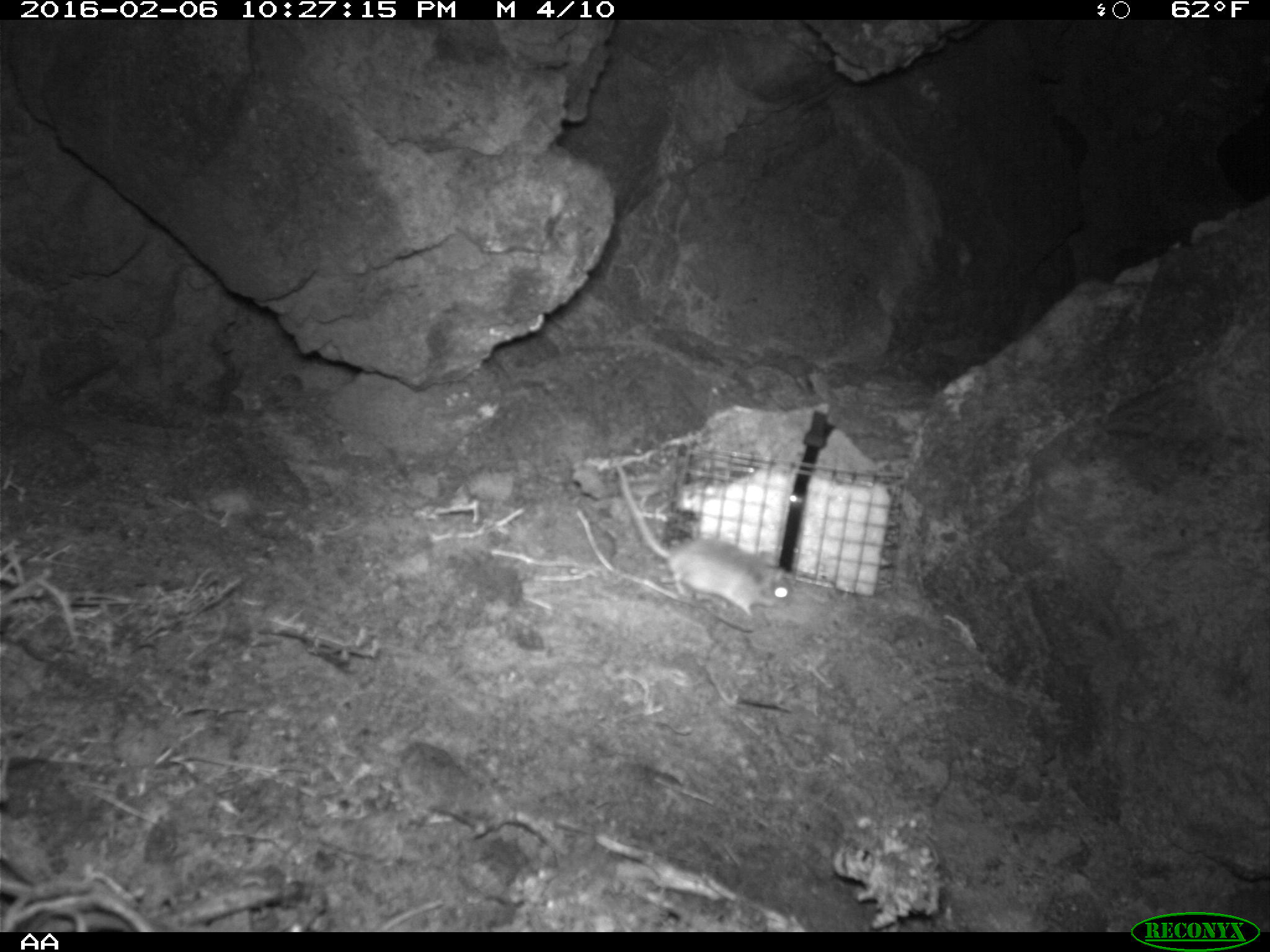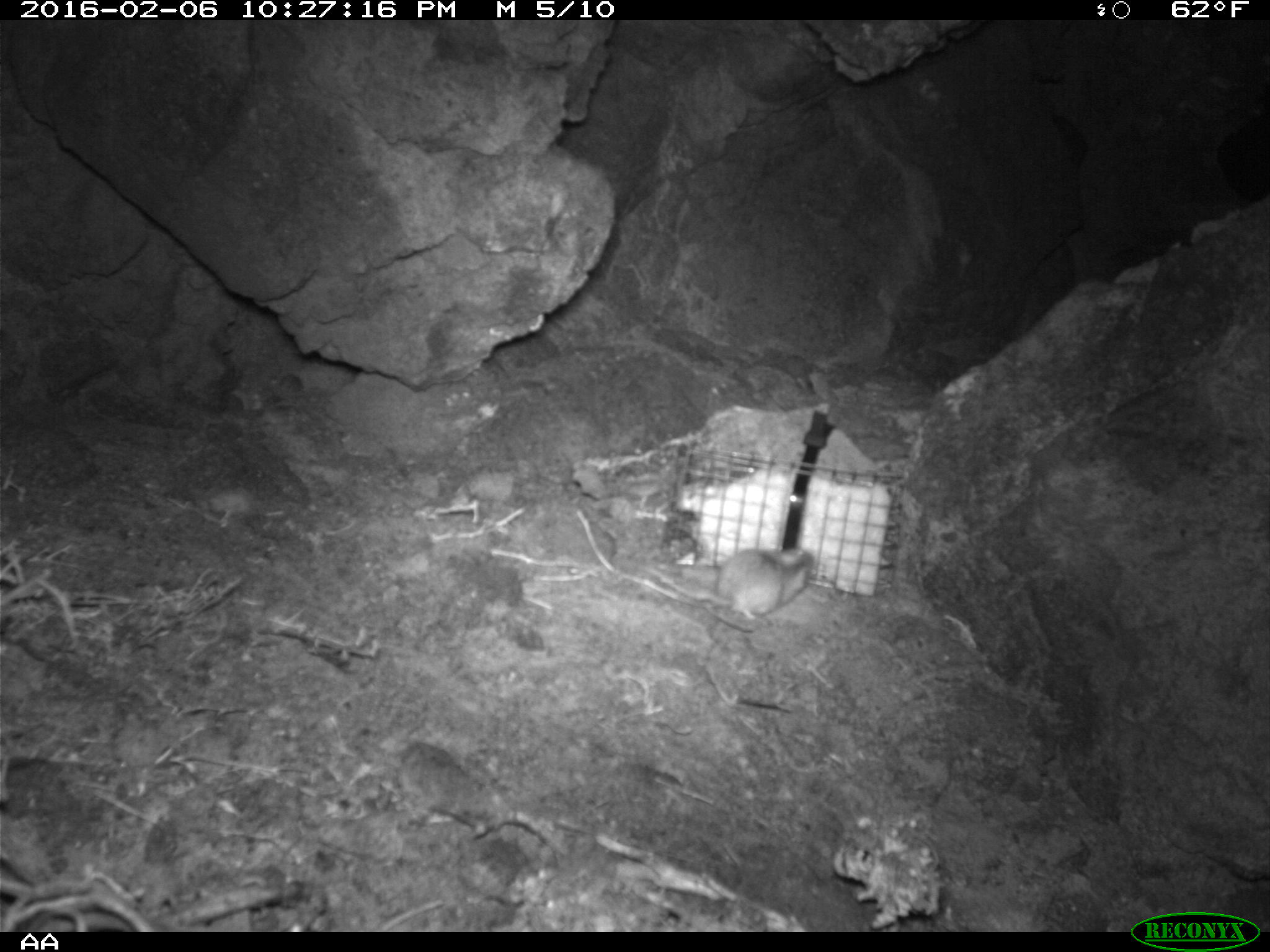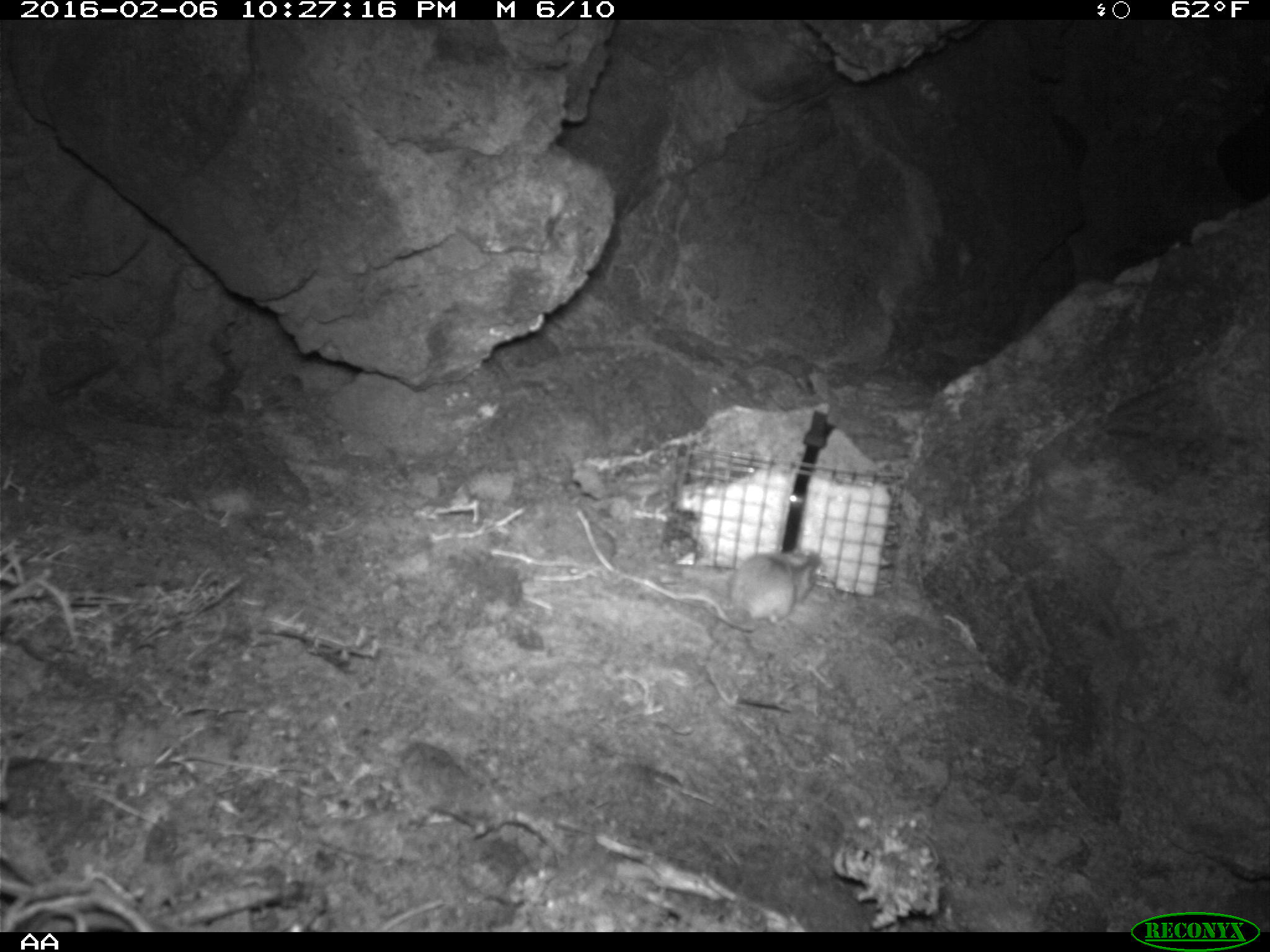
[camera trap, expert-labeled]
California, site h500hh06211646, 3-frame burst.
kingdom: Animalia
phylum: Chordata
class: Mammalia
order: Rodentia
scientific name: Rodentia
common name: rodent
Rodent (Rodentia).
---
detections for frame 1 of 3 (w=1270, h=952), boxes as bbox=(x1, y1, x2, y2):
rodent: bbox=(616, 465, 791, 615)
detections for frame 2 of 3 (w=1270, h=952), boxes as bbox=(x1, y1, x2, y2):
rodent: bbox=(644, 547, 814, 627)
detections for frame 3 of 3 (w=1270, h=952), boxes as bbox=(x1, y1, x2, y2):
rodent: bbox=(666, 549, 827, 628)